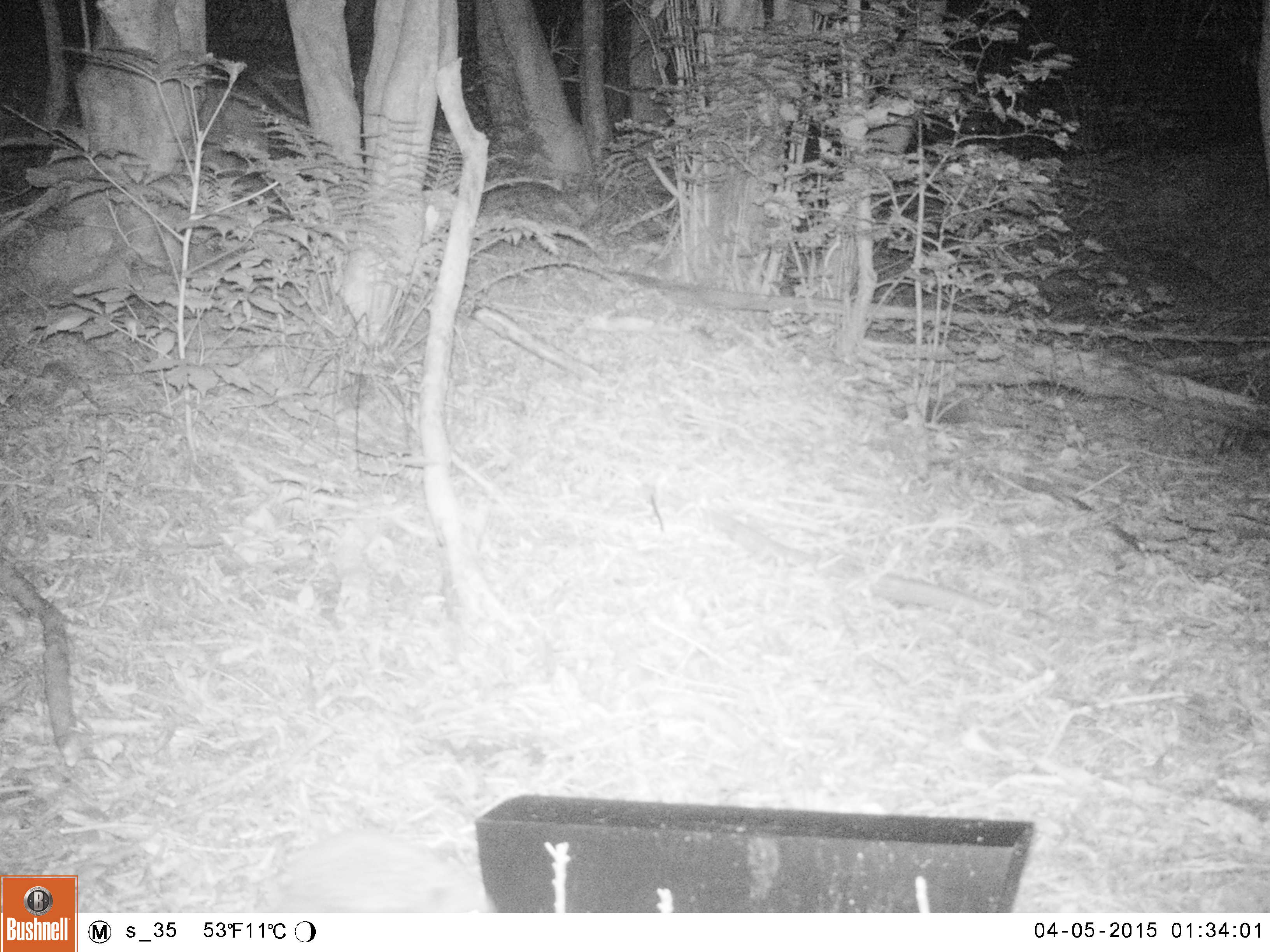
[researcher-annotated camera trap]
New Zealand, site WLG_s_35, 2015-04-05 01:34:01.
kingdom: Animalia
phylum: Chordata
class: Mammalia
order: Eulipotyphla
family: Erinaceidae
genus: Erinaceus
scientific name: Erinaceus europaeus europaeus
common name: european hedgehog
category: hedgehog